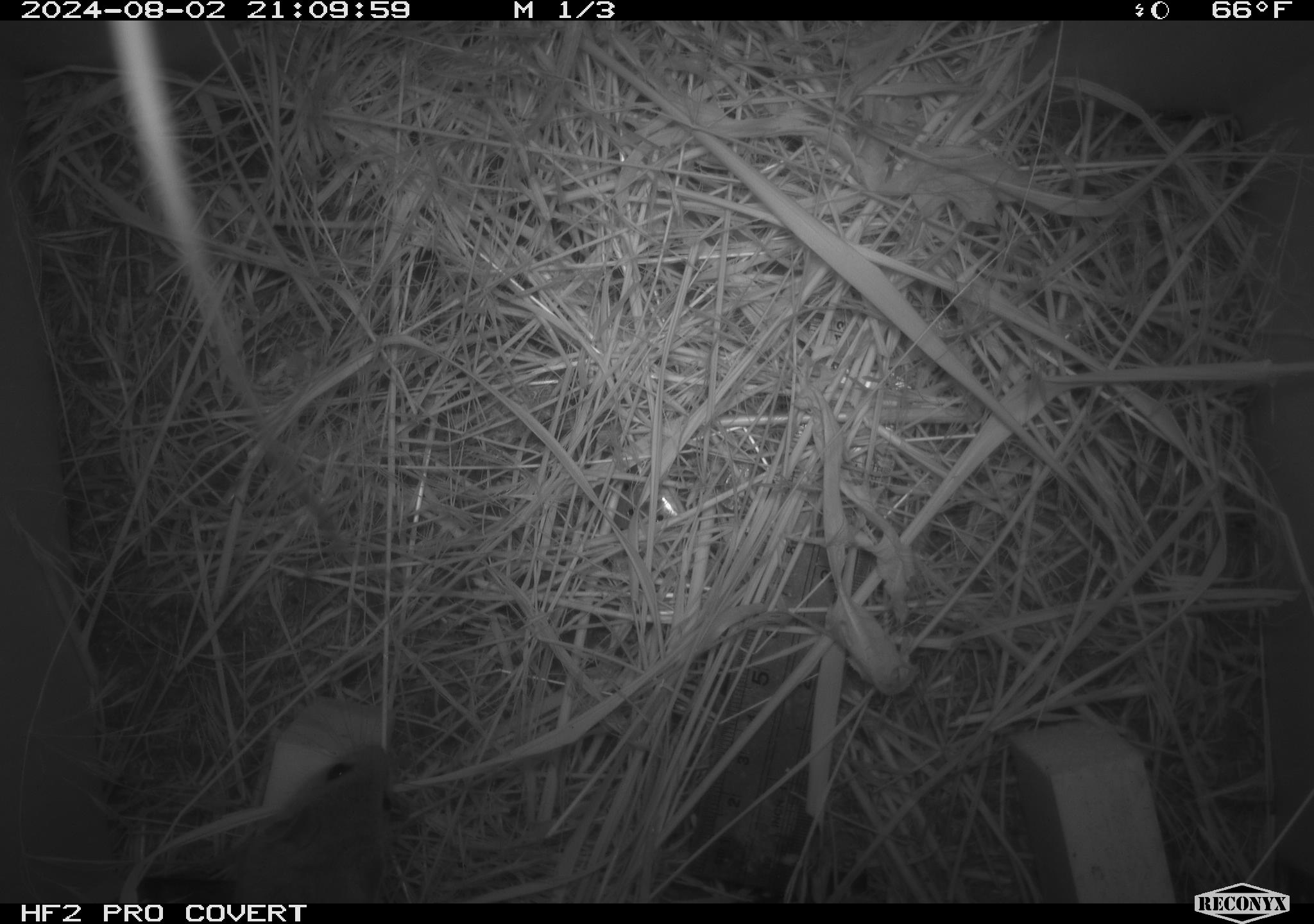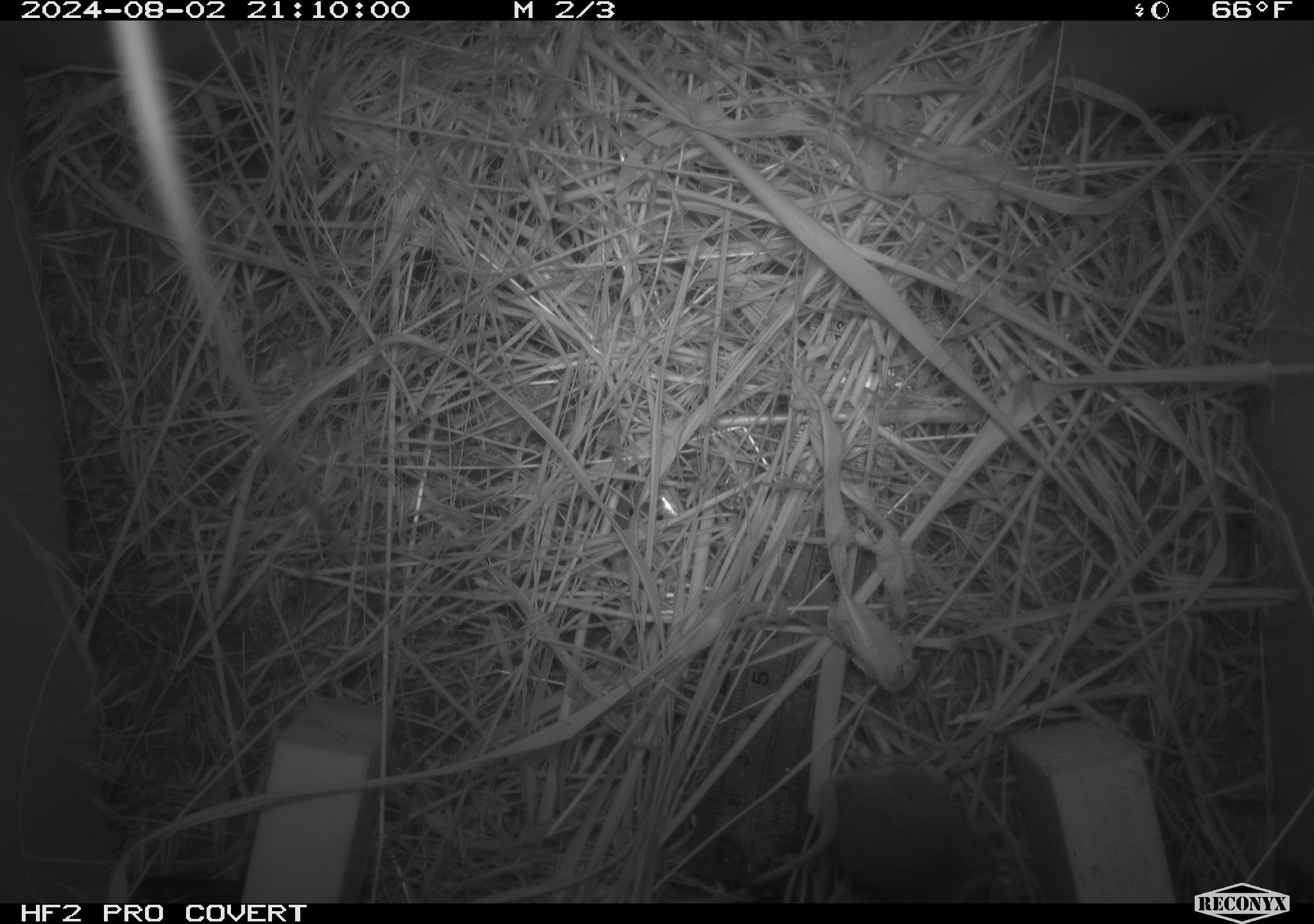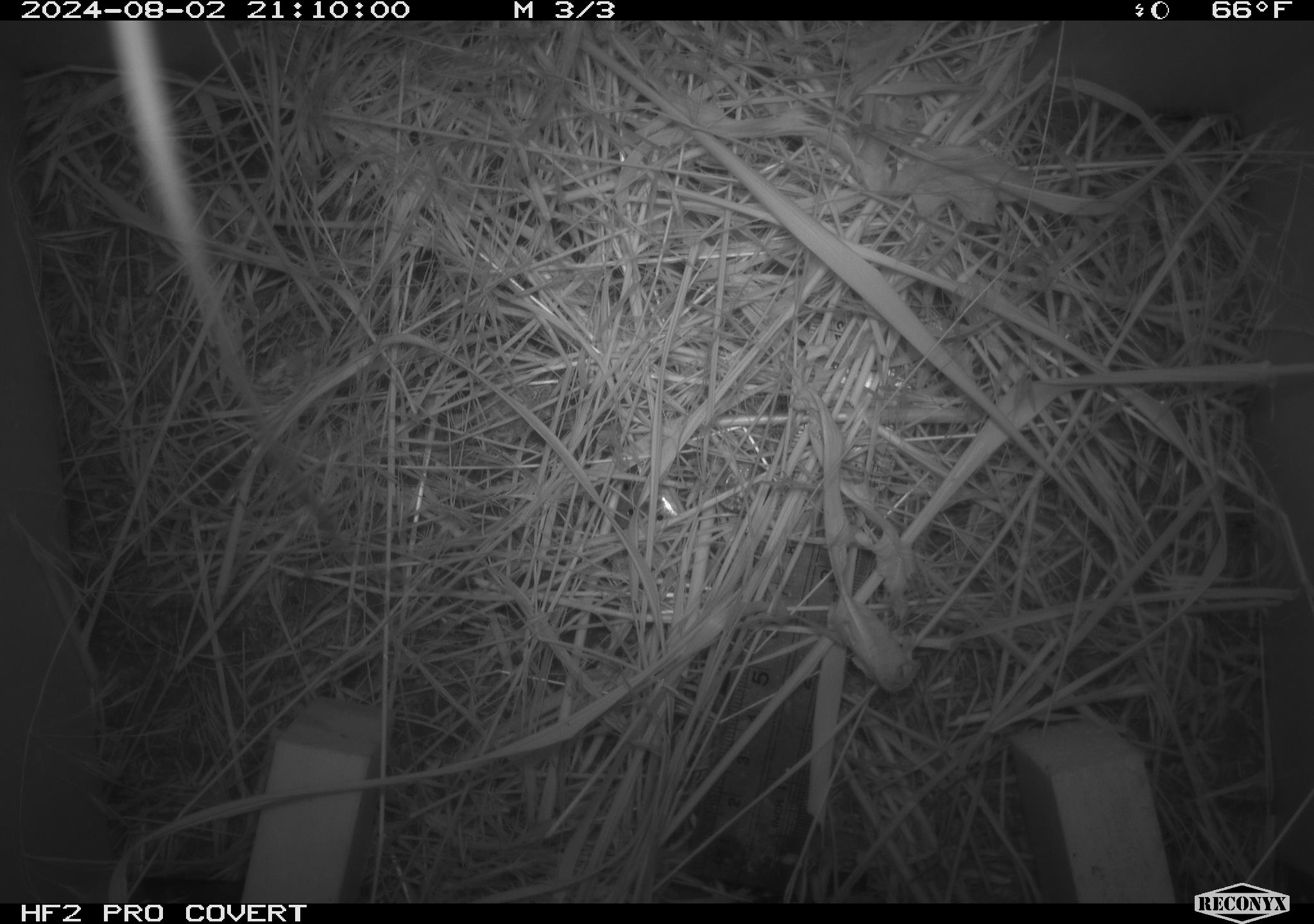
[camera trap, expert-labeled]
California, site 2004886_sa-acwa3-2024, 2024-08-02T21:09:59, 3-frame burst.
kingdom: Animalia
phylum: Chordata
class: Mammalia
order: Rodentia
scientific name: Rodentia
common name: mouse species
Mouse species (Rodentia).